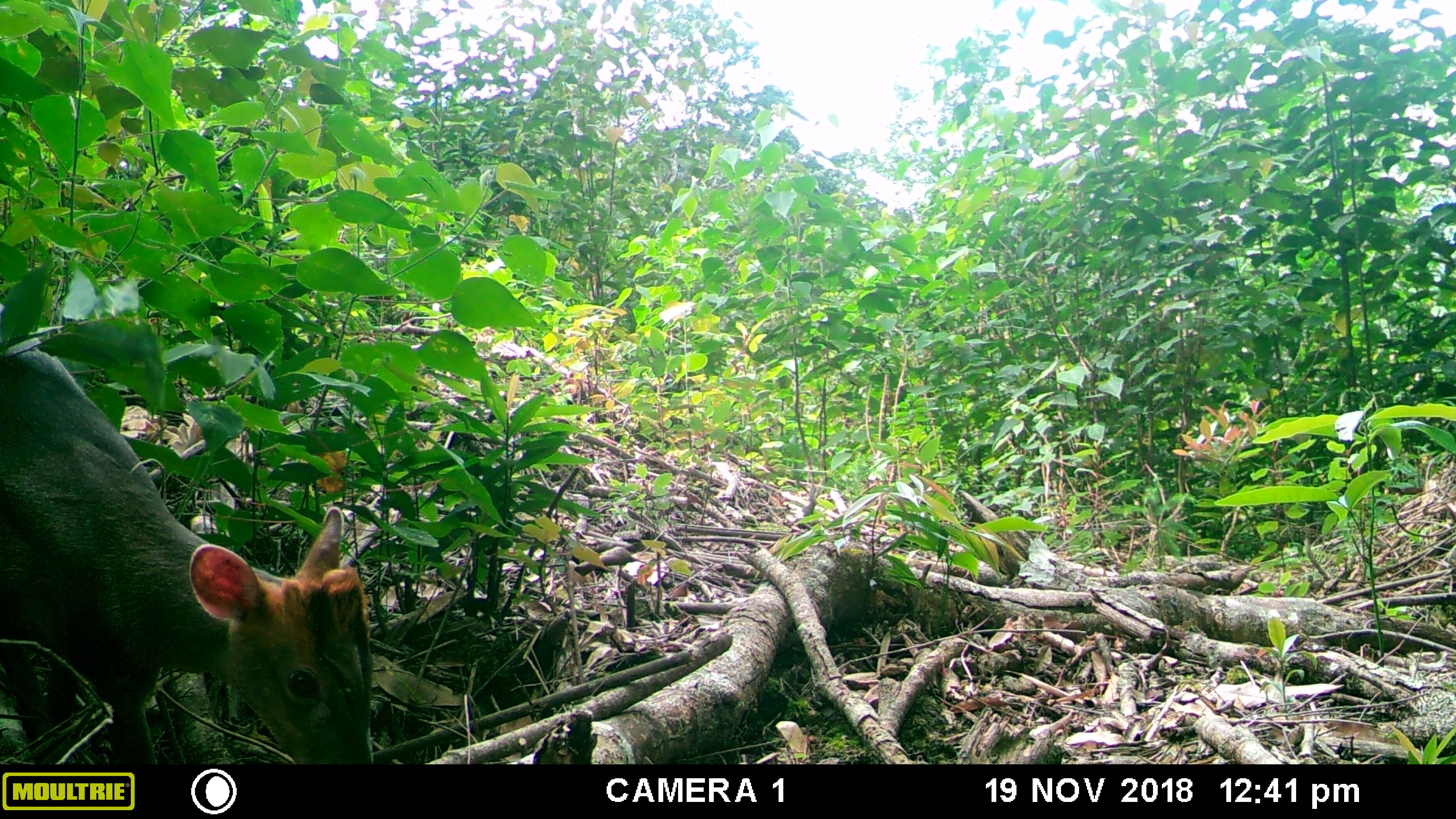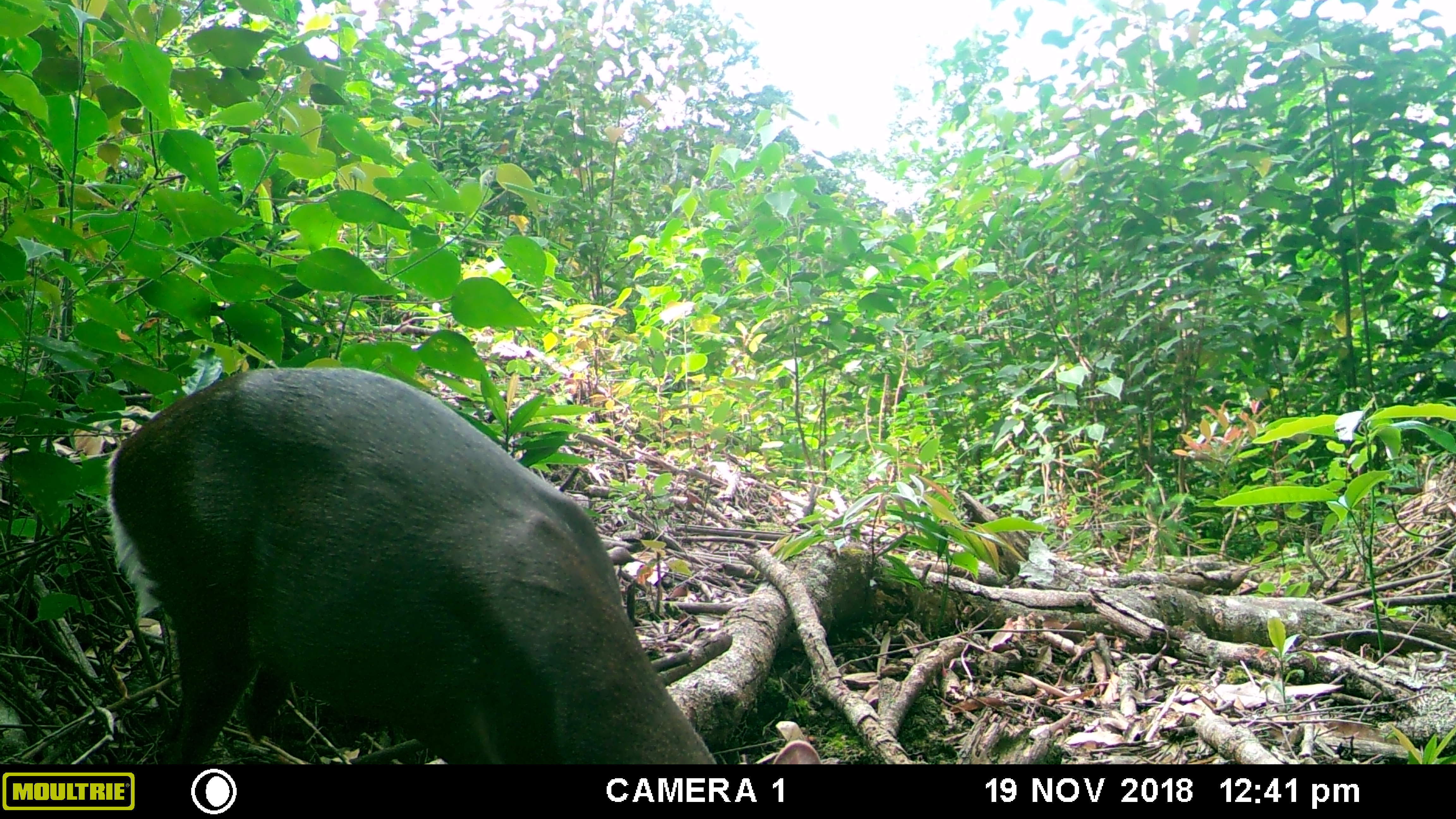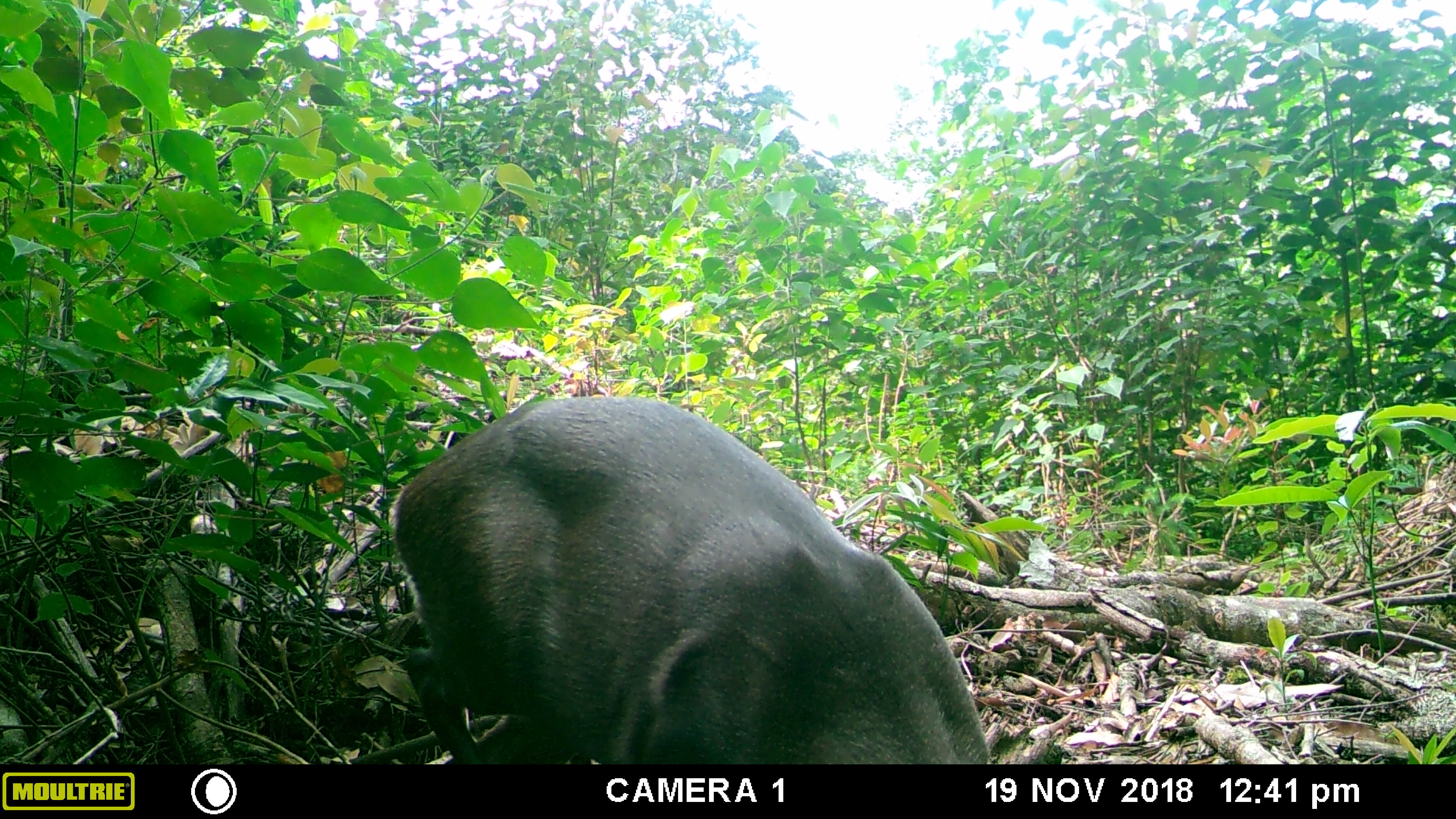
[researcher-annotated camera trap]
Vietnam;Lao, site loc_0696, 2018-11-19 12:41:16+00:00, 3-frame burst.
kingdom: Animalia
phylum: Chordata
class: Mammalia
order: Artiodactyla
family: Cervidae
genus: Muntiacus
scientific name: Muntiacus rooseveltorum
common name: roosevelt's muntjac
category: roosevelts muntjac group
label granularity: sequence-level